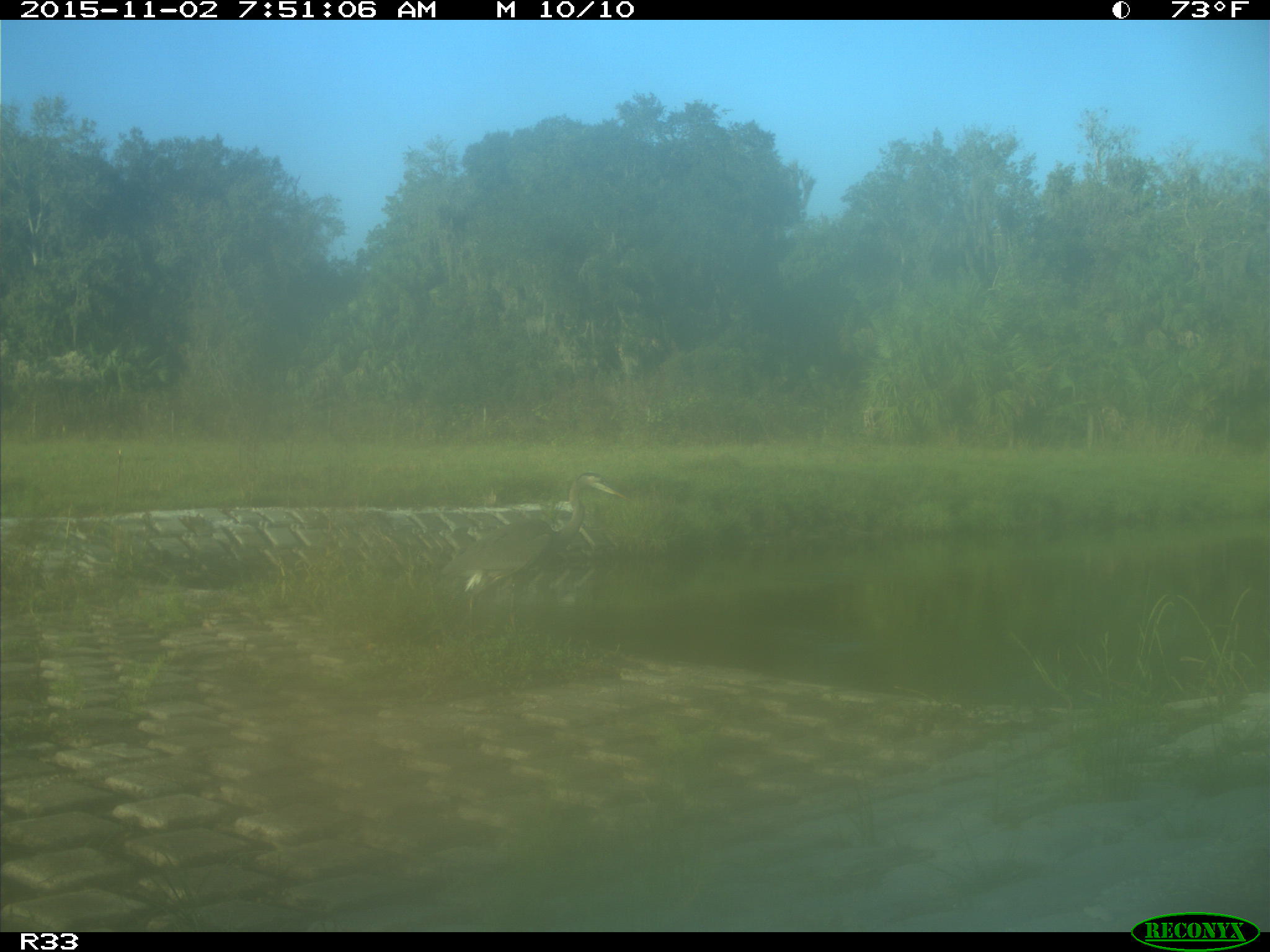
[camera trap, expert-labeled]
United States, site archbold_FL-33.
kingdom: Animalia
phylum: Chordata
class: Aves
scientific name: Aves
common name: birds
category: unidentified bird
Unidentified bird (birds) (Aves).